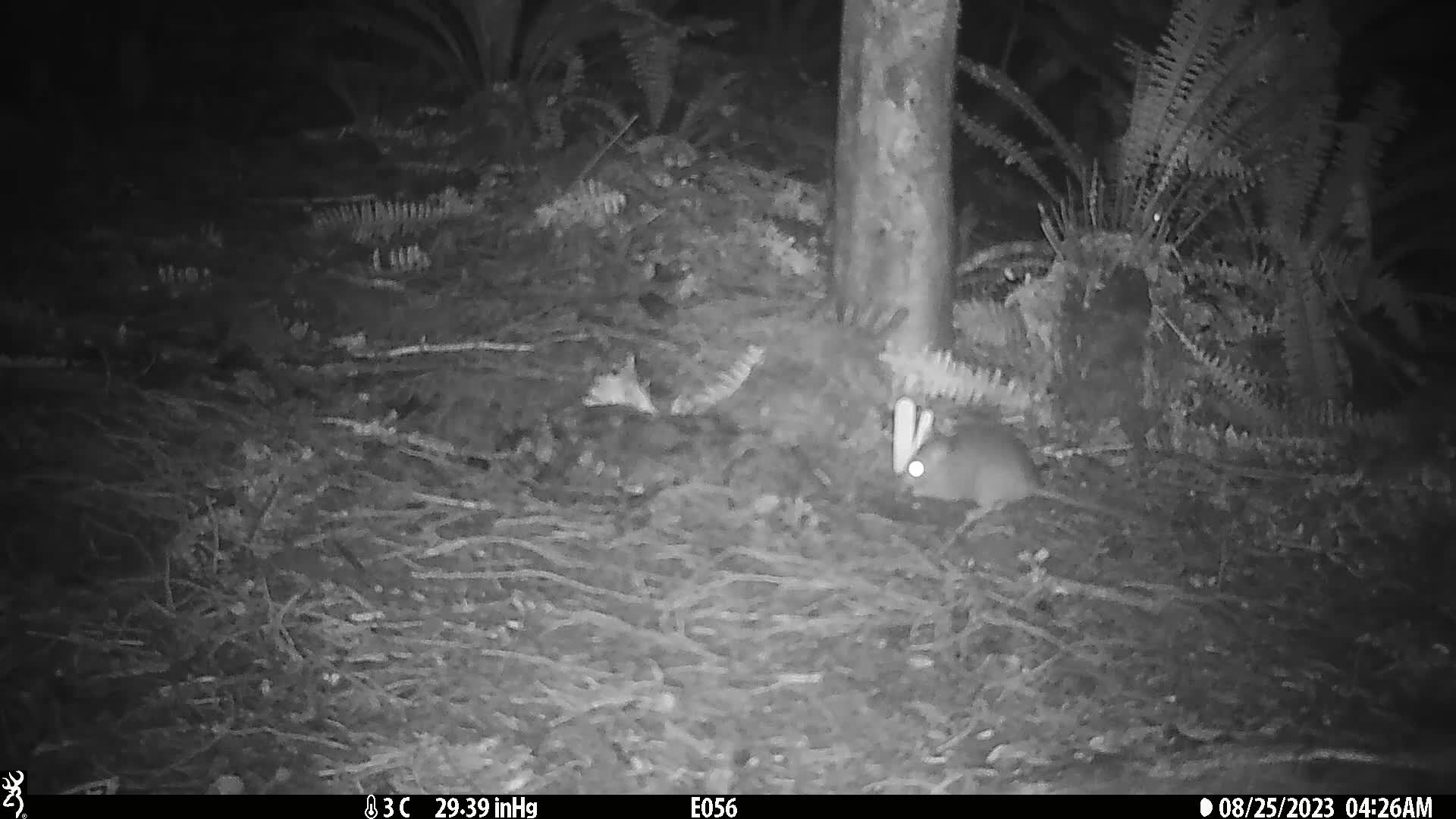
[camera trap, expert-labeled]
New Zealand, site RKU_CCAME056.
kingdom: Animalia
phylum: Chordata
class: Mammalia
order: Rodentia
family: Muridae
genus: Rattus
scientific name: Rattus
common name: rat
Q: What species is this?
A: Rat (Rattus).